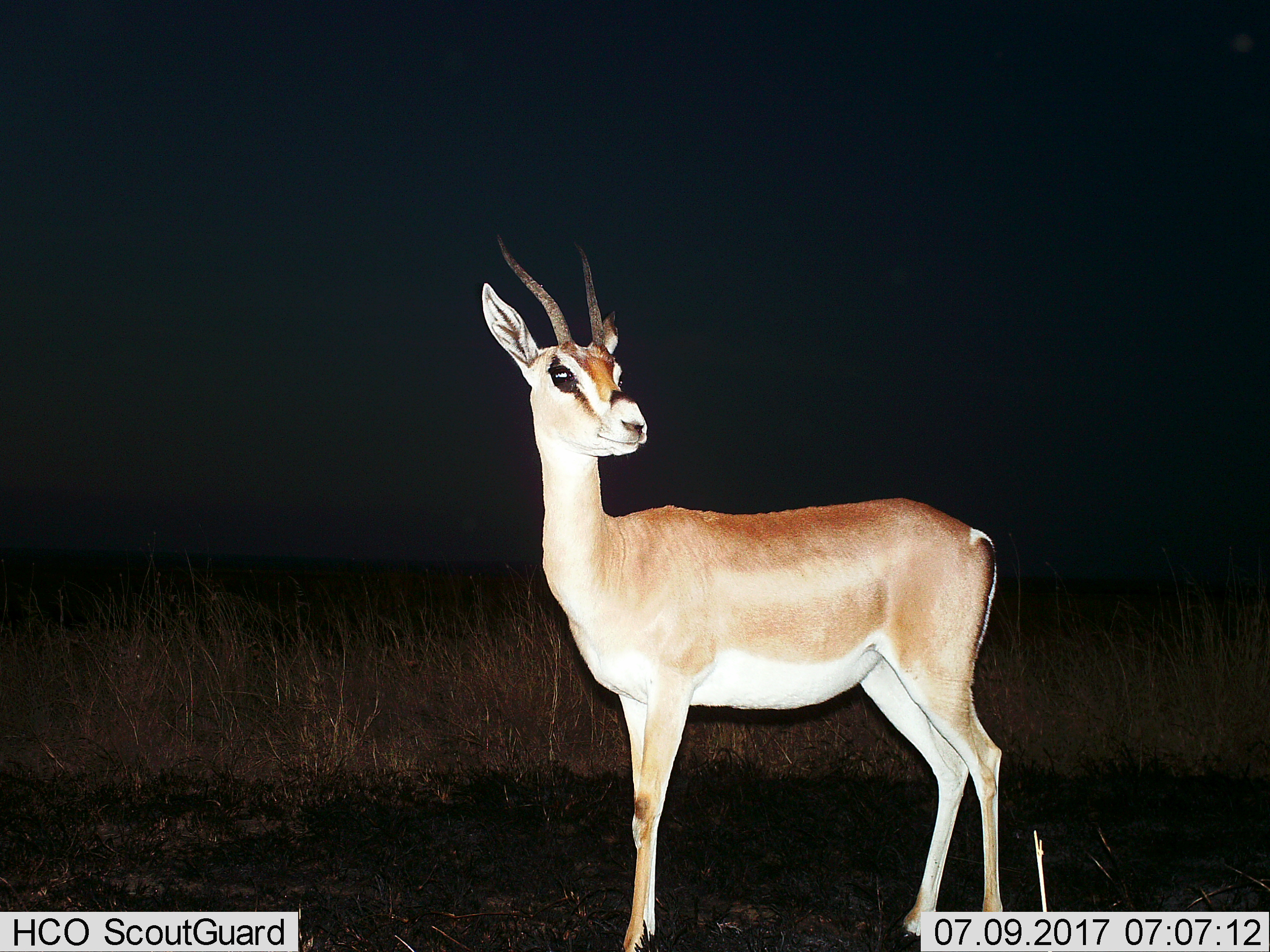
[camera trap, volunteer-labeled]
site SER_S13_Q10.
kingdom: Animalia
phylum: Chordata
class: Mammalia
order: Artiodactyla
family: Bovidae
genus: Nanger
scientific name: Nanger granti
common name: grant's gazelle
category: gazellegrants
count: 1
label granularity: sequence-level